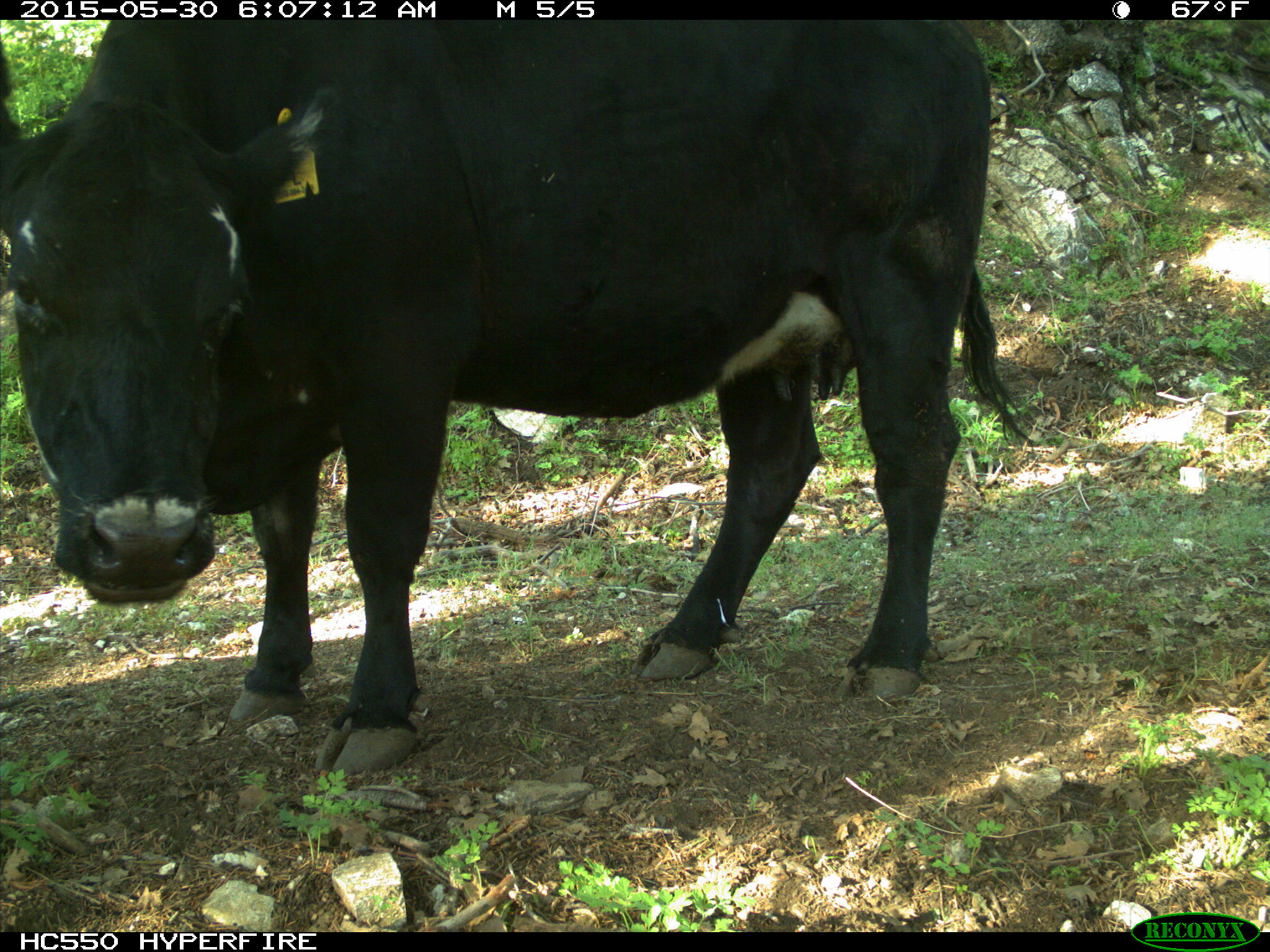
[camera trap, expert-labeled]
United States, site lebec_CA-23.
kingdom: Animalia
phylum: Chordata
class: Mammalia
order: Artiodactyla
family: Bovidae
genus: Bos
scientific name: Bos taurus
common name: domestic cow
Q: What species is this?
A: Bos taurus (domestic cow).